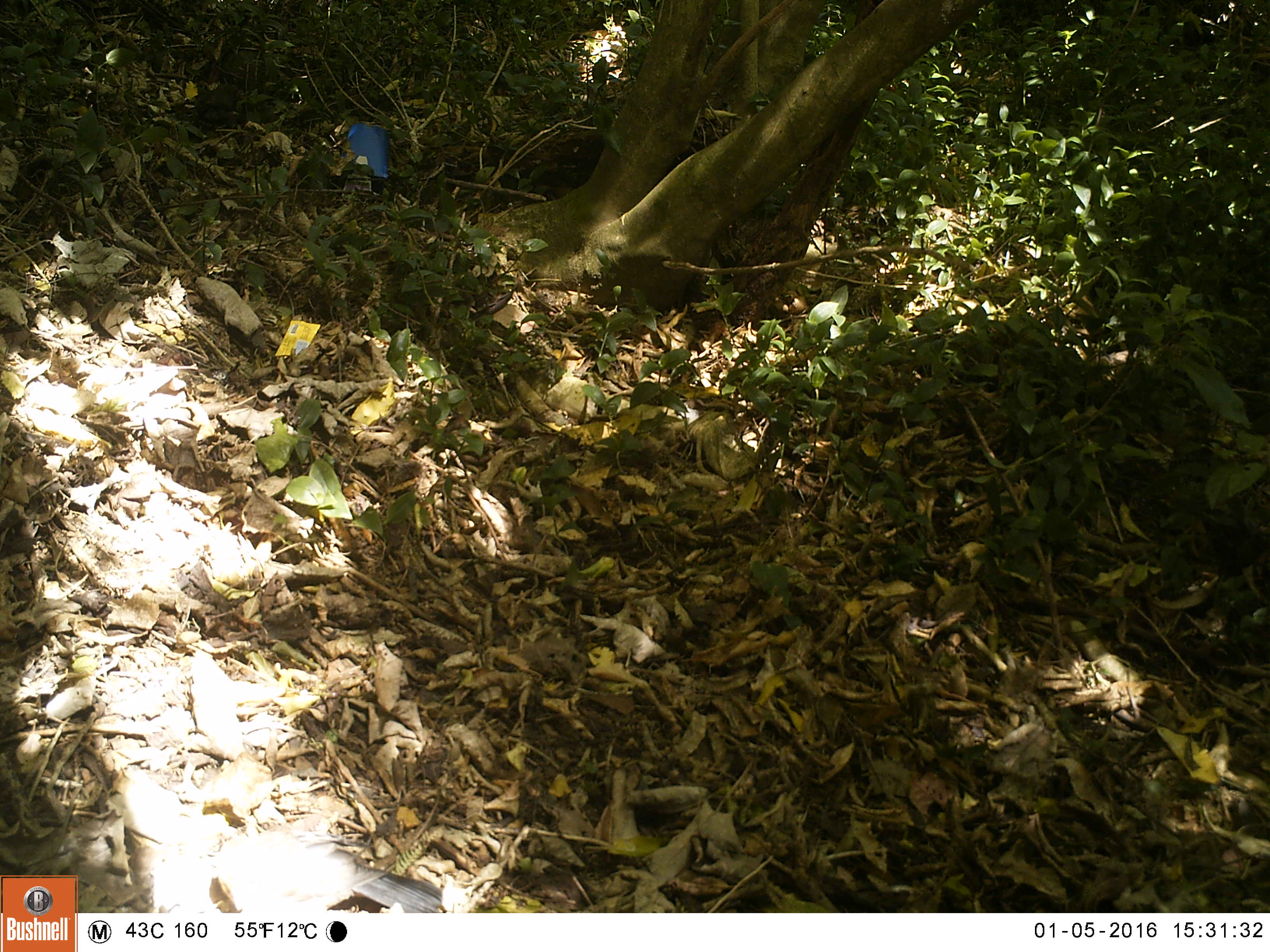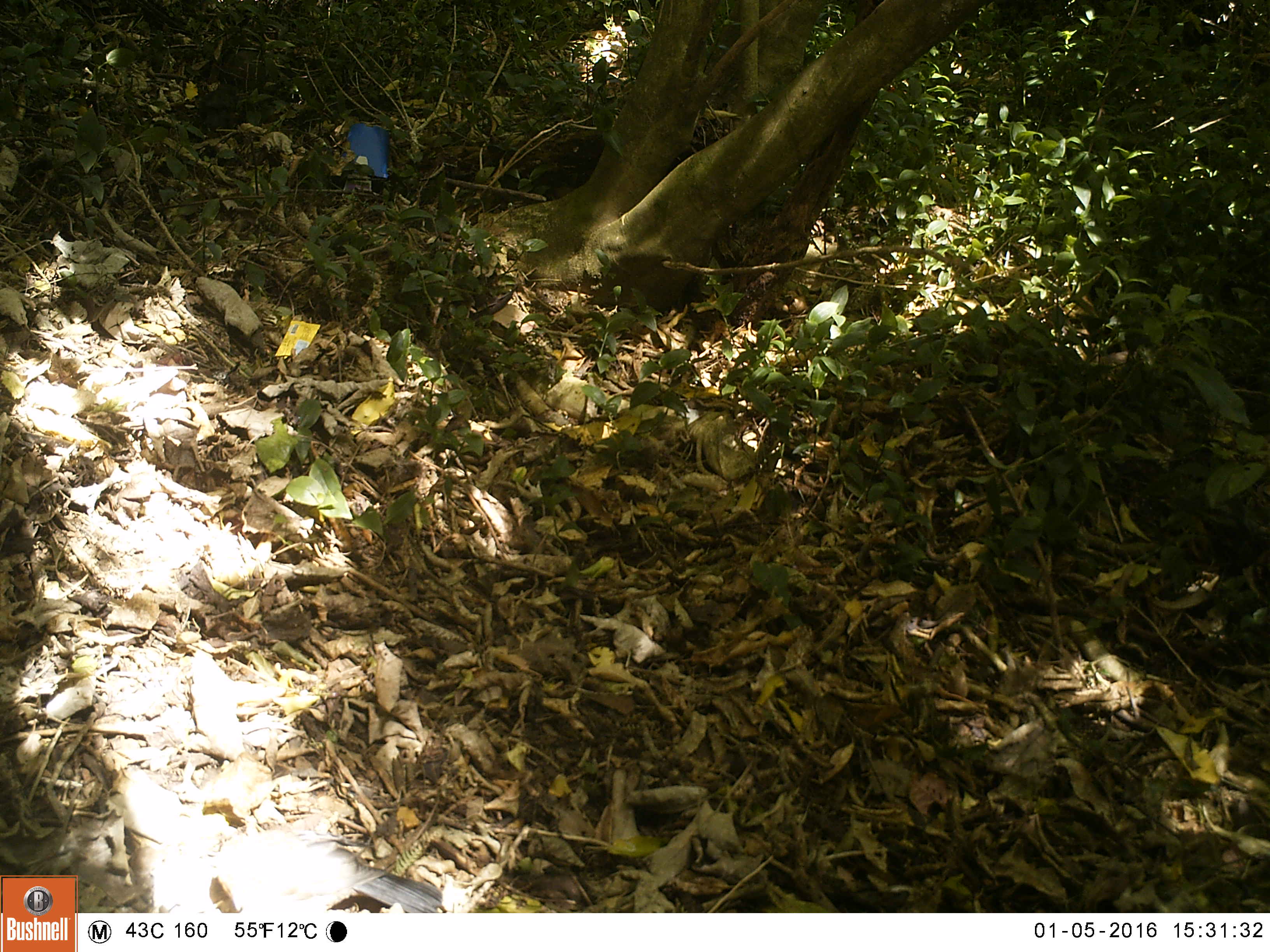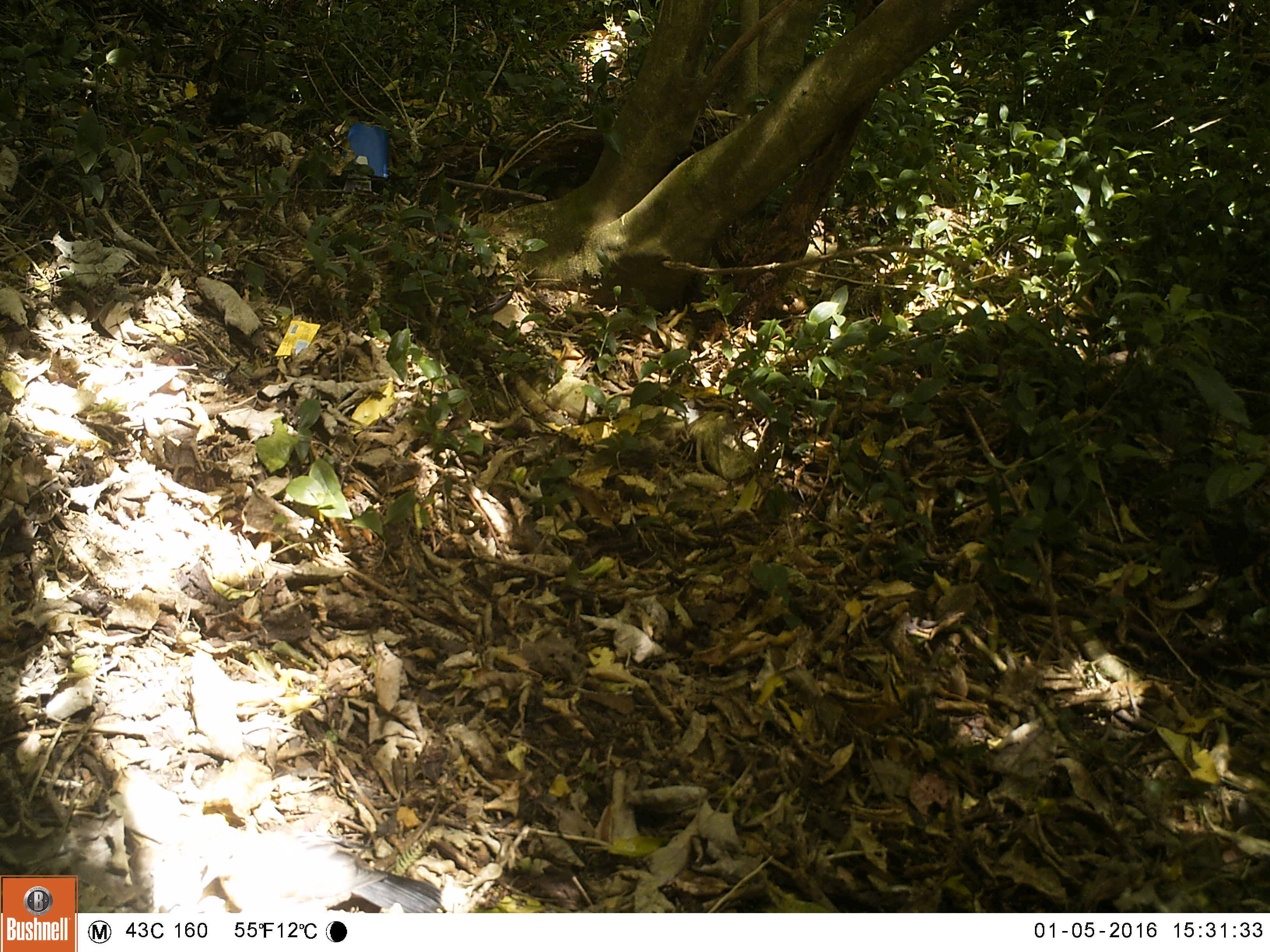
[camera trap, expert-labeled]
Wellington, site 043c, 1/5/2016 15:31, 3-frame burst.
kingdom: Animalia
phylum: Chordata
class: Aves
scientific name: Aves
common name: bird